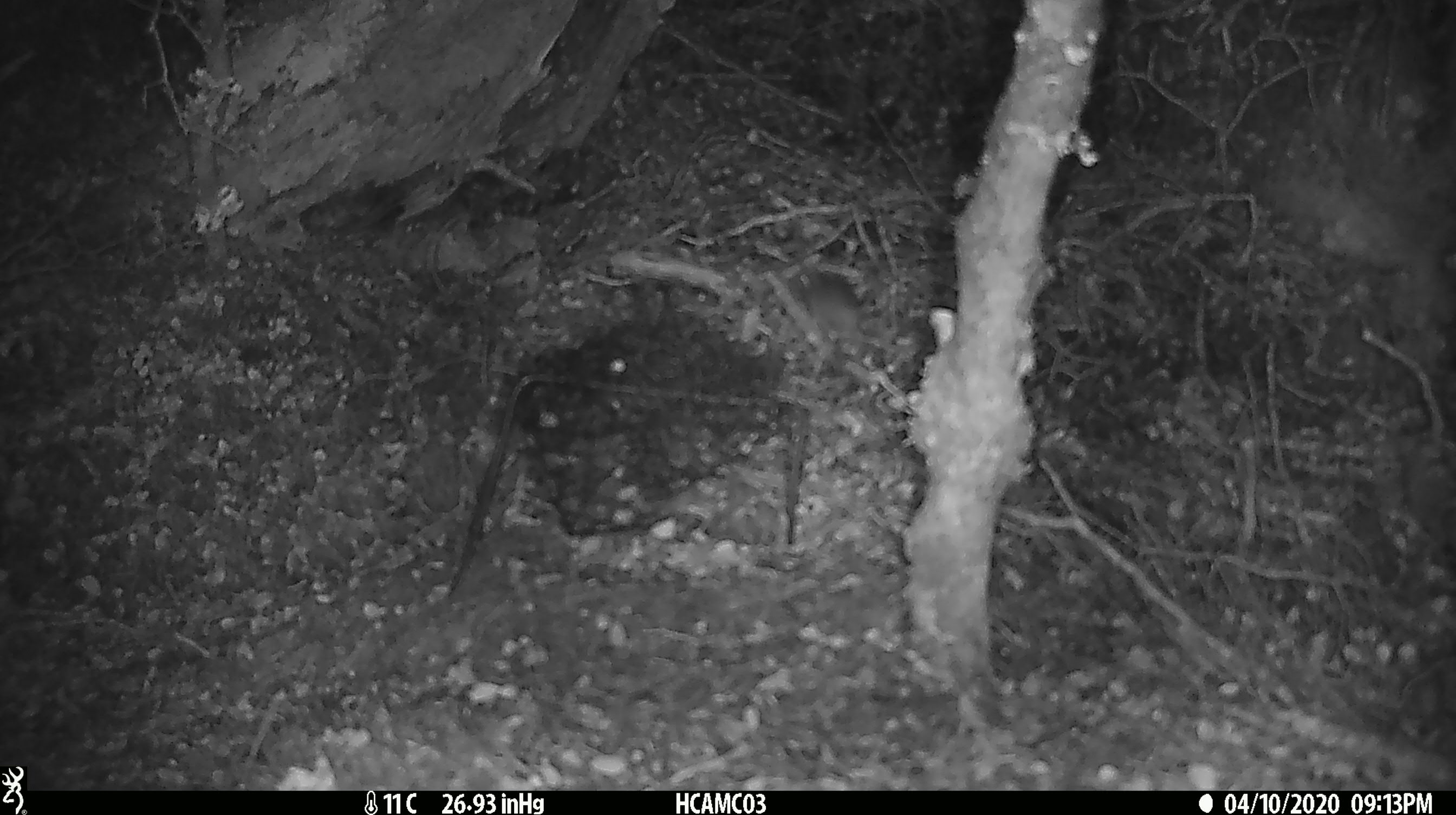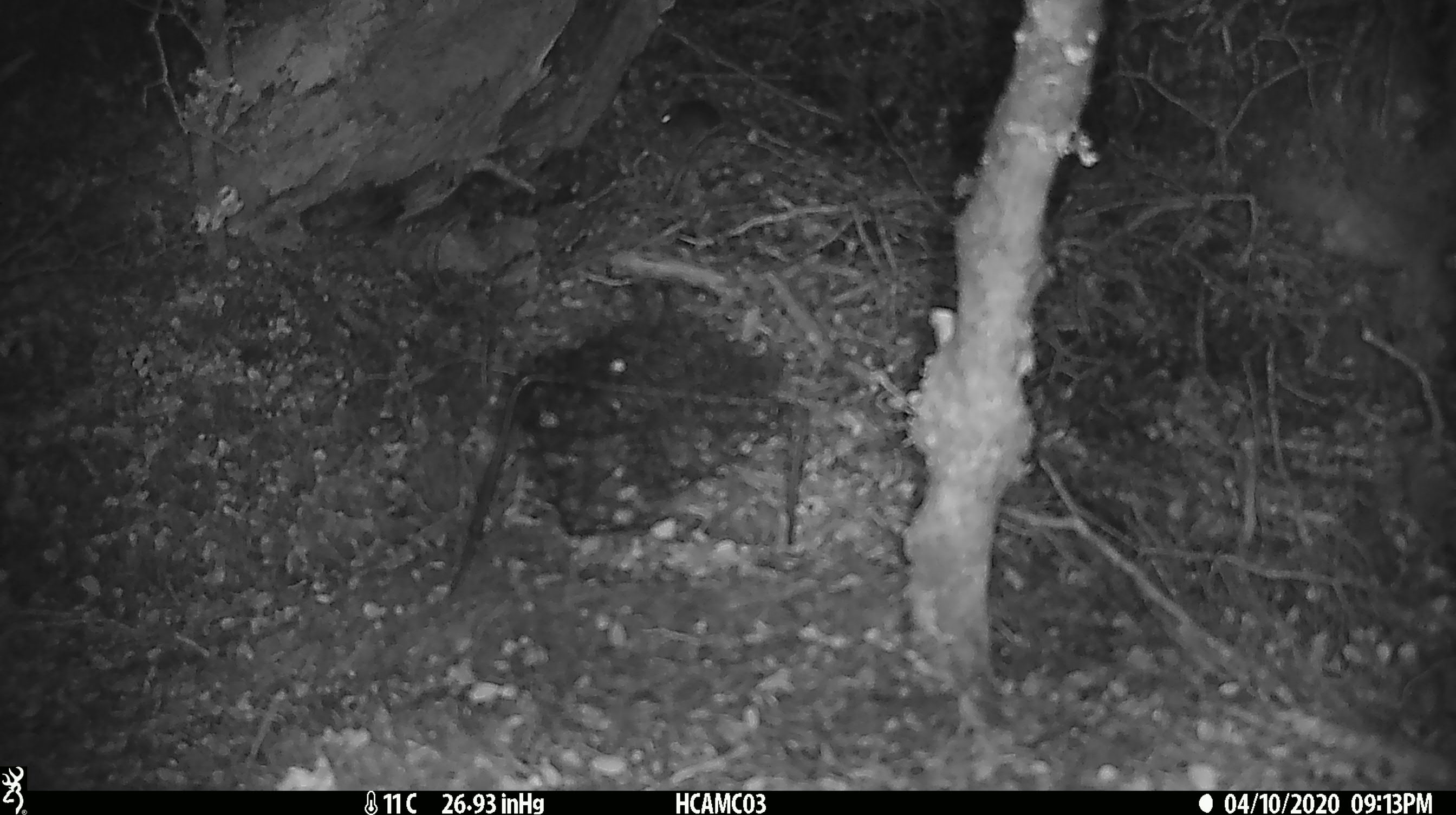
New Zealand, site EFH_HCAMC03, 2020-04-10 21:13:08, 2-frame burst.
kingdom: Animalia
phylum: Chordata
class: Mammalia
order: Rodentia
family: Muridae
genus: Mus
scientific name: Mus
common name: mouse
Mouse (Mus).